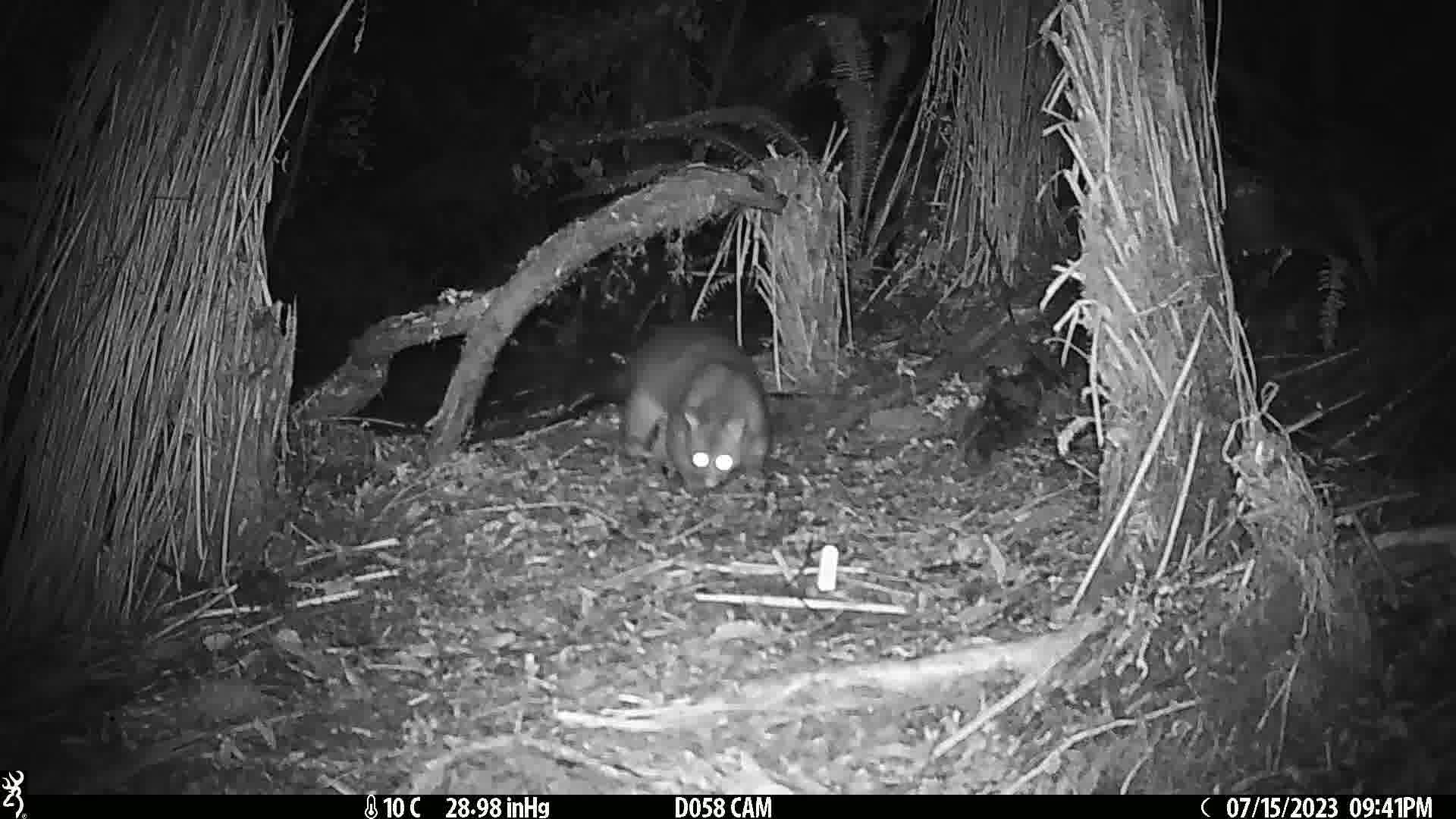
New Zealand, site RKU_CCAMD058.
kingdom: Animalia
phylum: Chordata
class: Mammalia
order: Diprotodontia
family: Phalangeridae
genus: Trichosurus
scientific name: Trichosurus vulpecula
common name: common brushtail possum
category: possum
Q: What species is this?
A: Possum (common brushtail possum) (Trichosurus vulpecula).